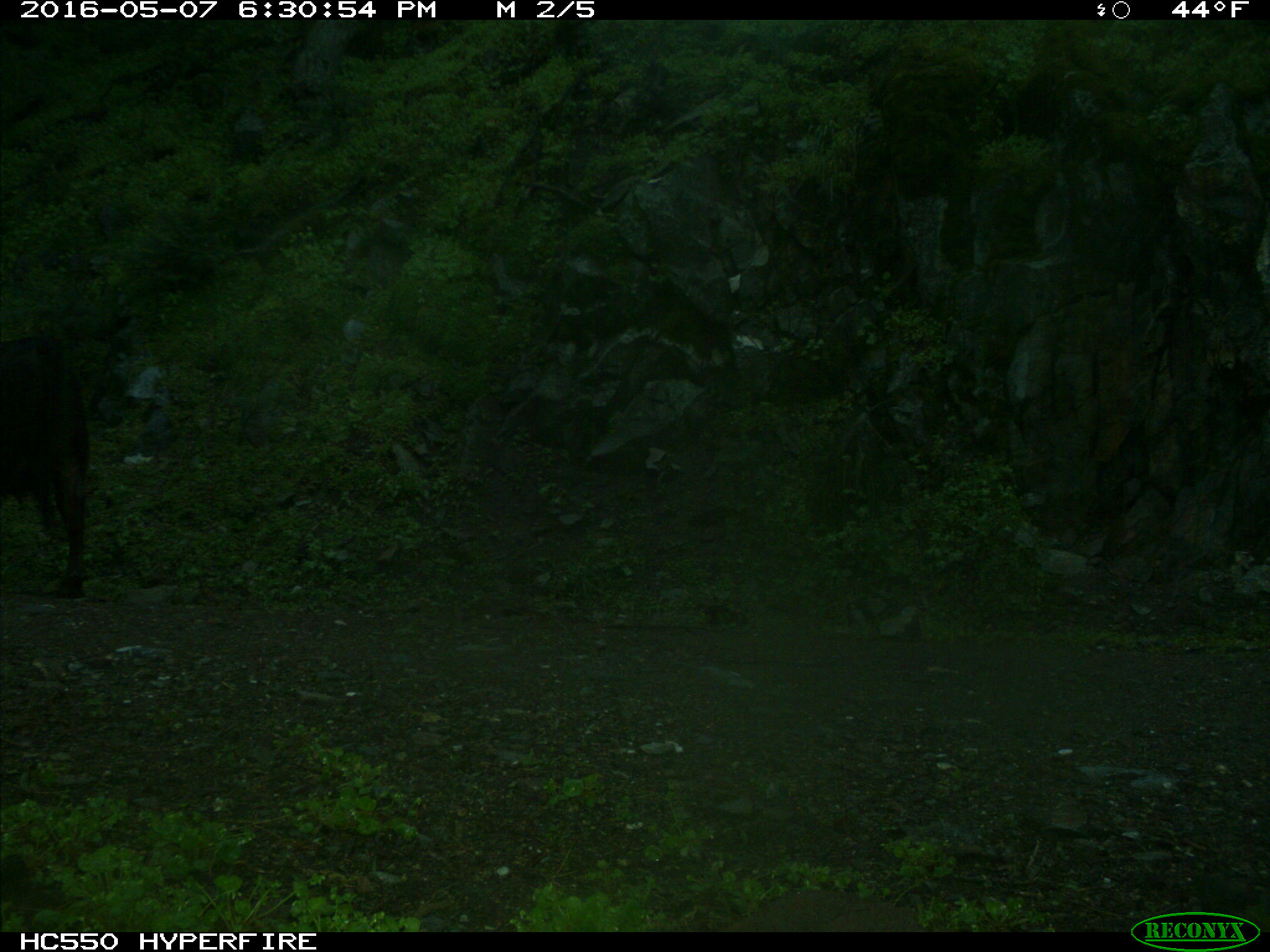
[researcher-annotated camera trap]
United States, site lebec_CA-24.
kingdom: Animalia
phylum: Chordata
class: Mammalia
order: Artiodactyla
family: Bovidae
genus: Bos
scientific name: Bos taurus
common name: domestic cow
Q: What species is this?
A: Bos taurus (domestic cow).